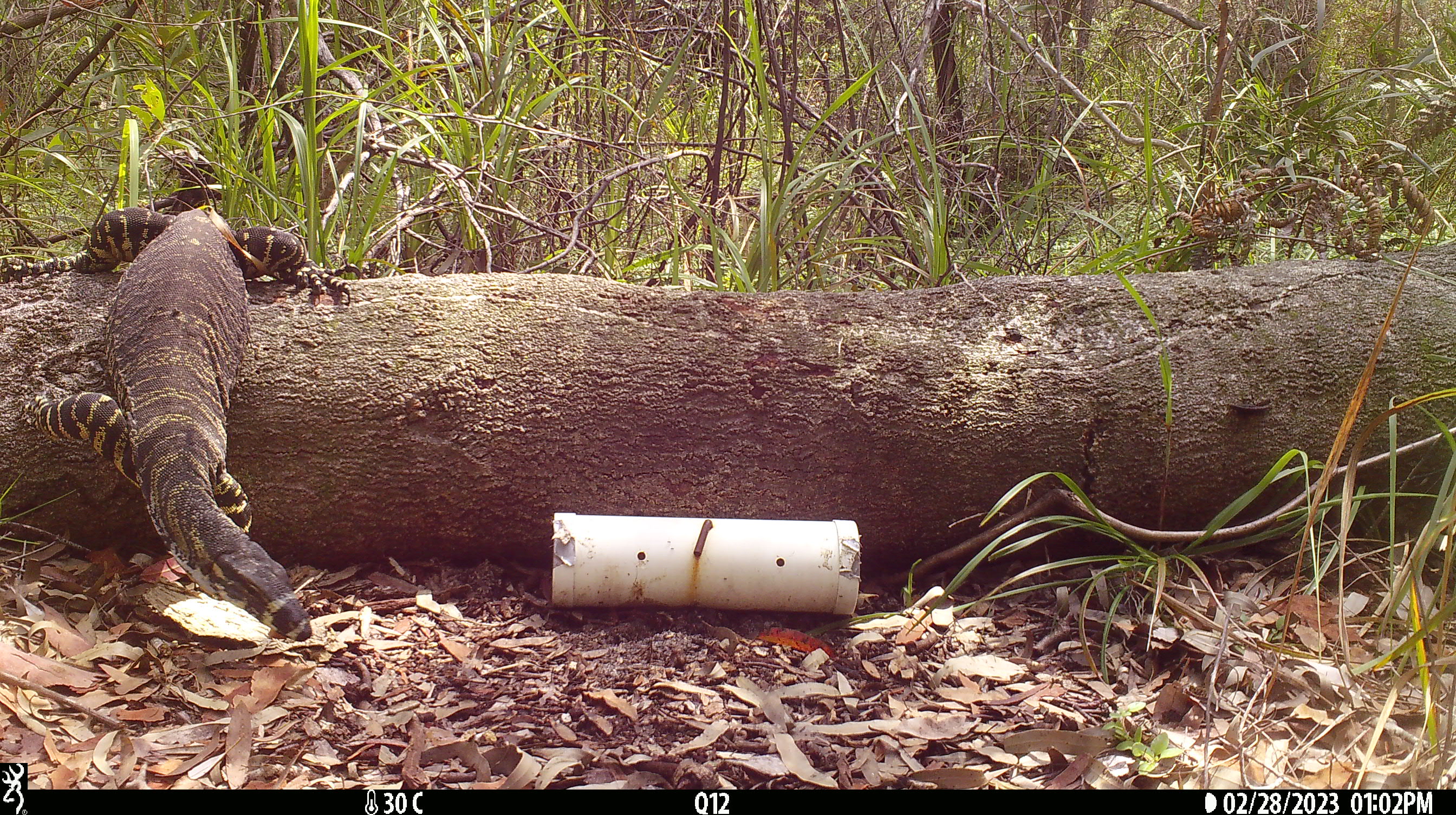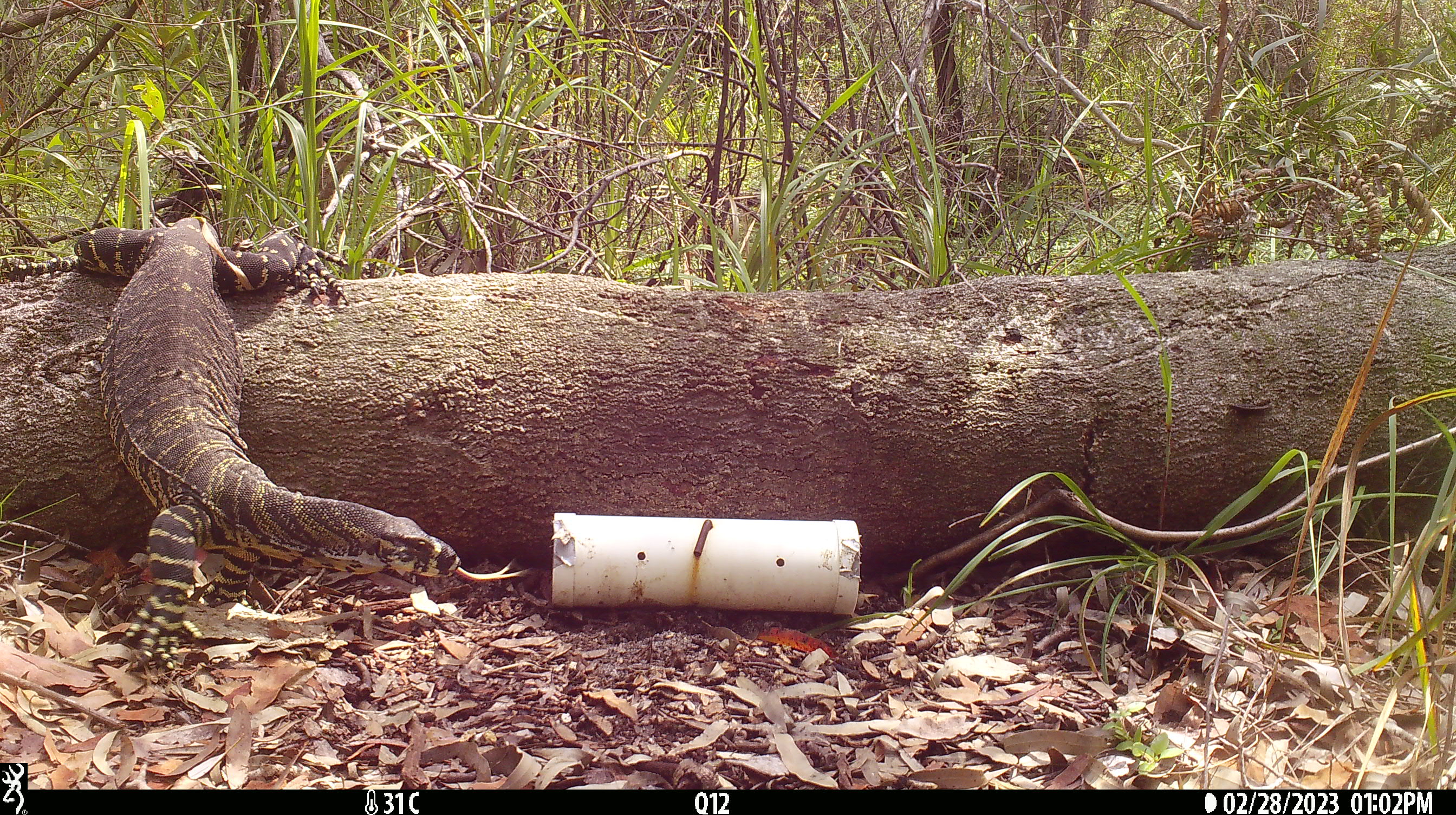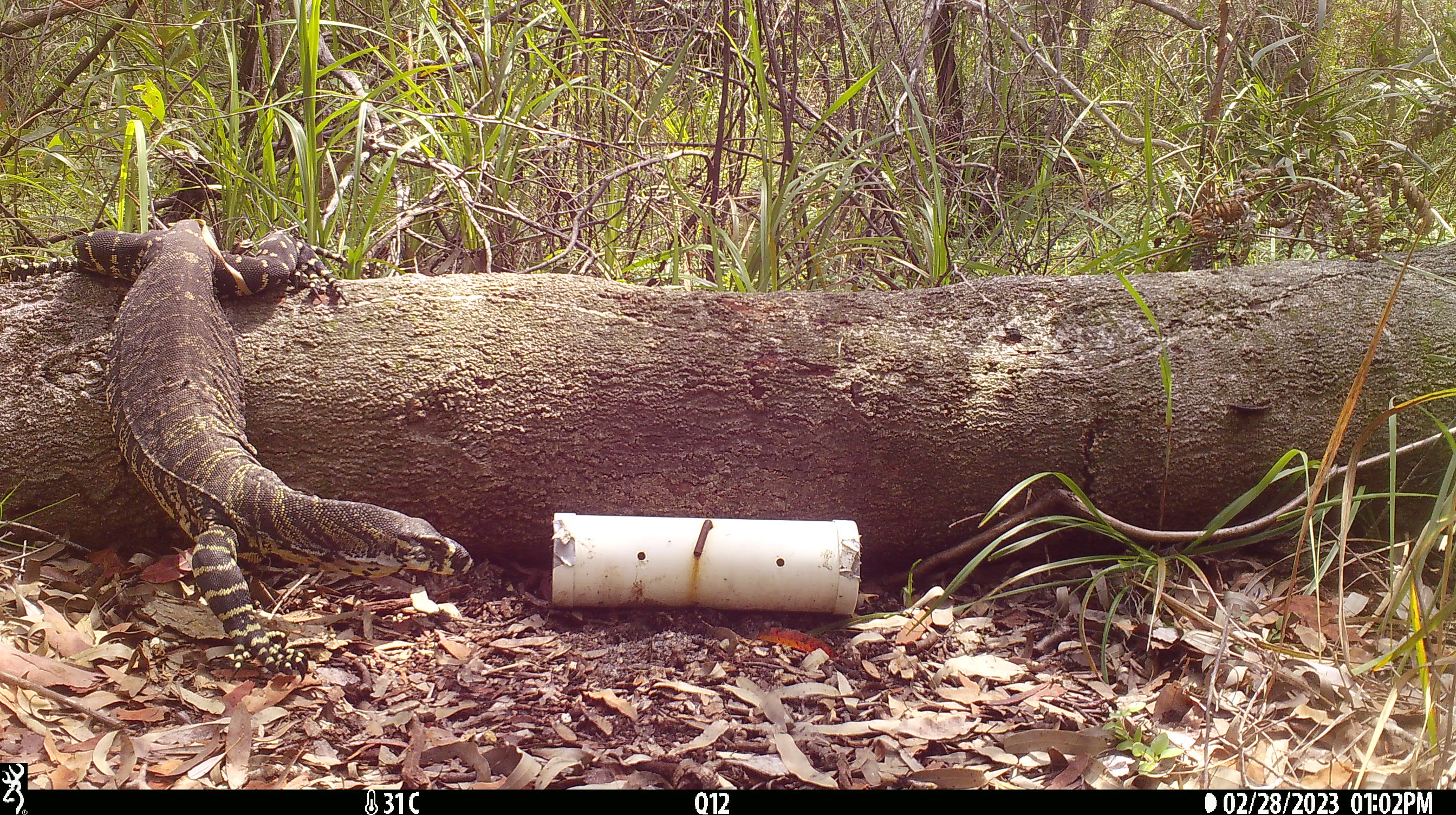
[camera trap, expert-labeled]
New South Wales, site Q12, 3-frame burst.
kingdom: Animalia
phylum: Chordata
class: Reptilia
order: Squamata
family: Varanidae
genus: Varanus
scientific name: Varanus varius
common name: lace monitor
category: goanna